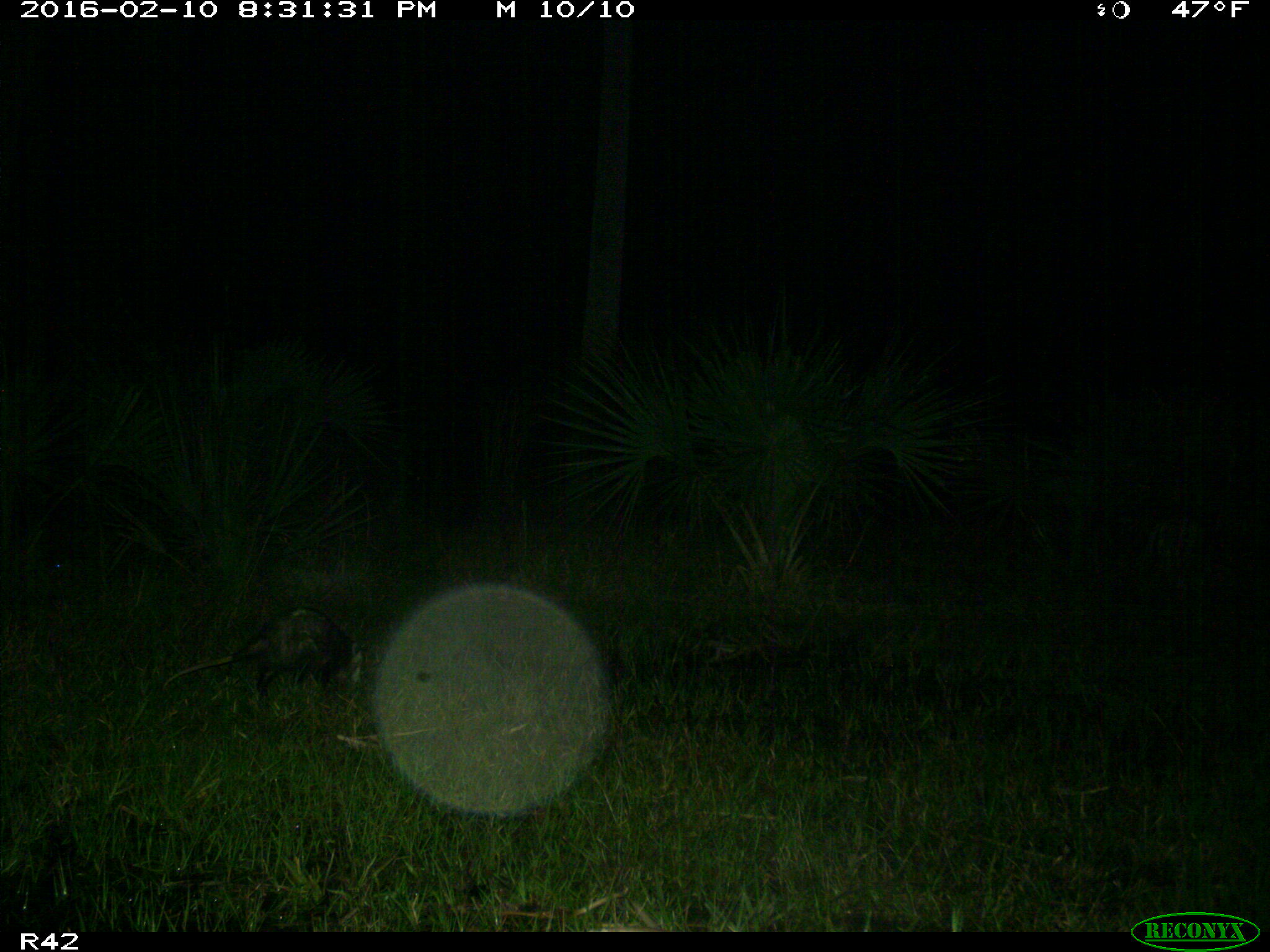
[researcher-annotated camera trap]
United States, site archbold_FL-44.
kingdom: Animalia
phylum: Chordata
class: Mammalia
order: Didelphimorphia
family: Didelphidae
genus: Didelphis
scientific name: Didelphis virginiana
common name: virginia opossum